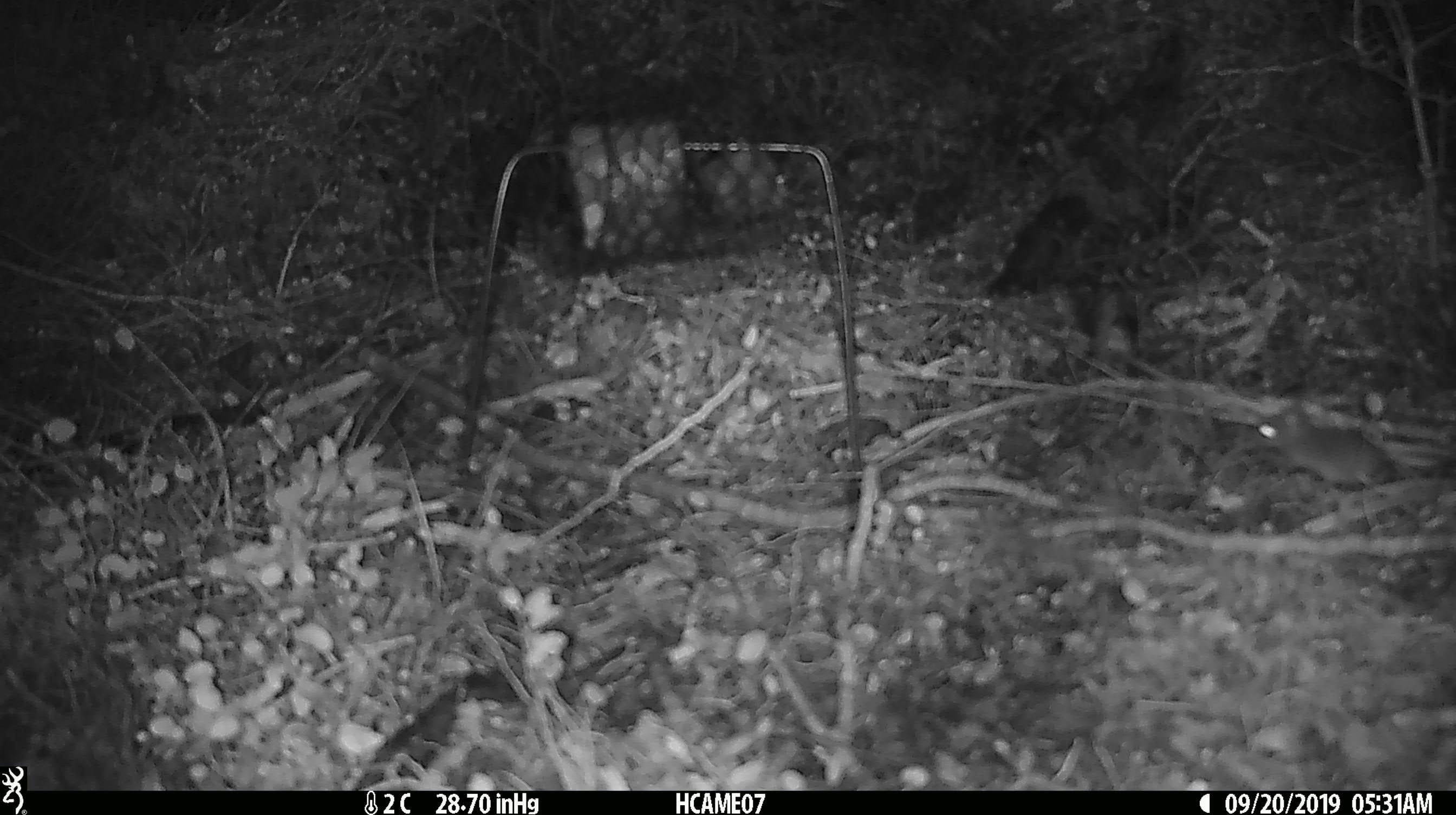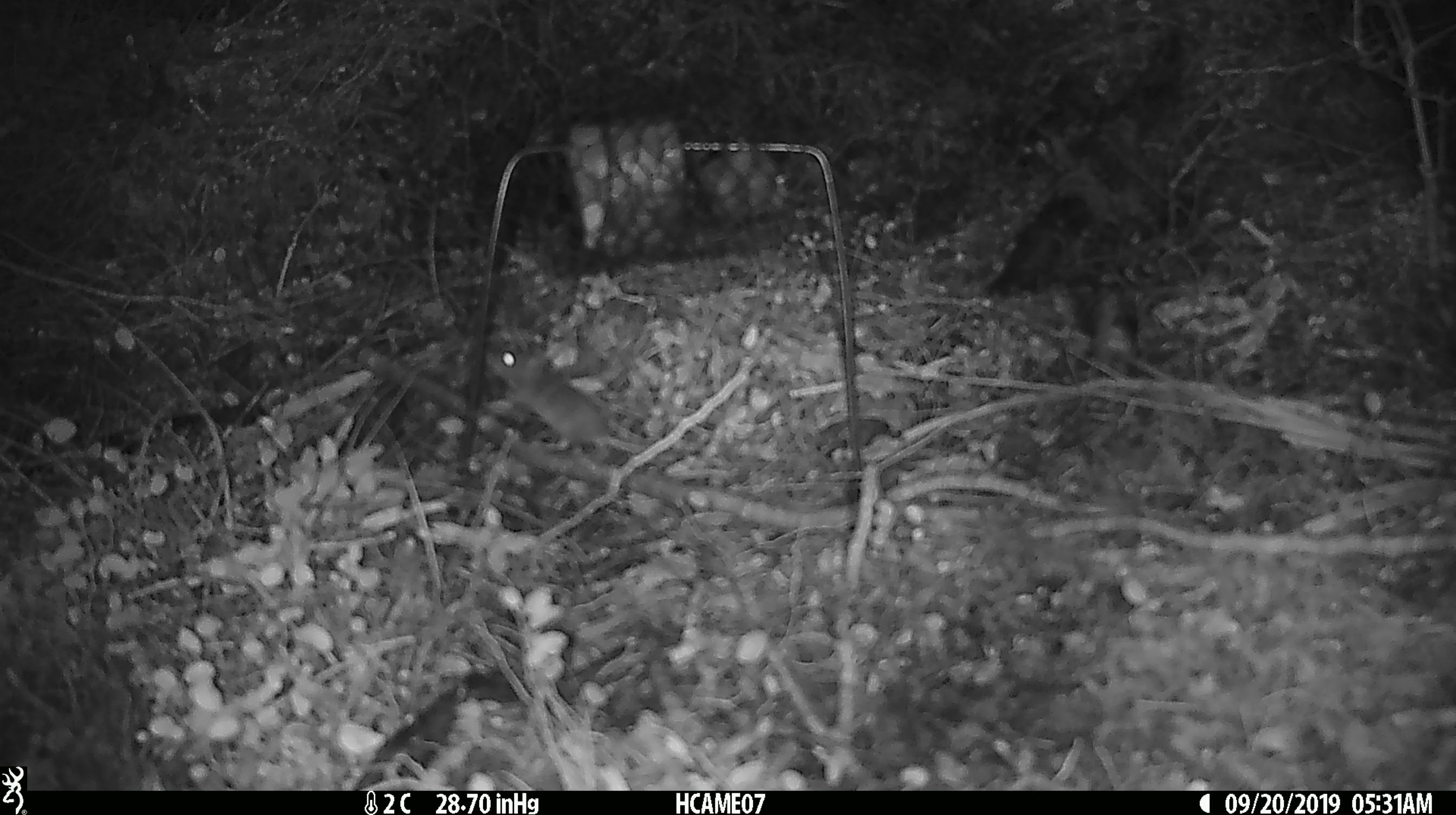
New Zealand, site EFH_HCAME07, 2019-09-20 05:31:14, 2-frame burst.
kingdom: Animalia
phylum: Chordata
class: Mammalia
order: Rodentia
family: Muridae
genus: Mus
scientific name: Mus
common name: mouse